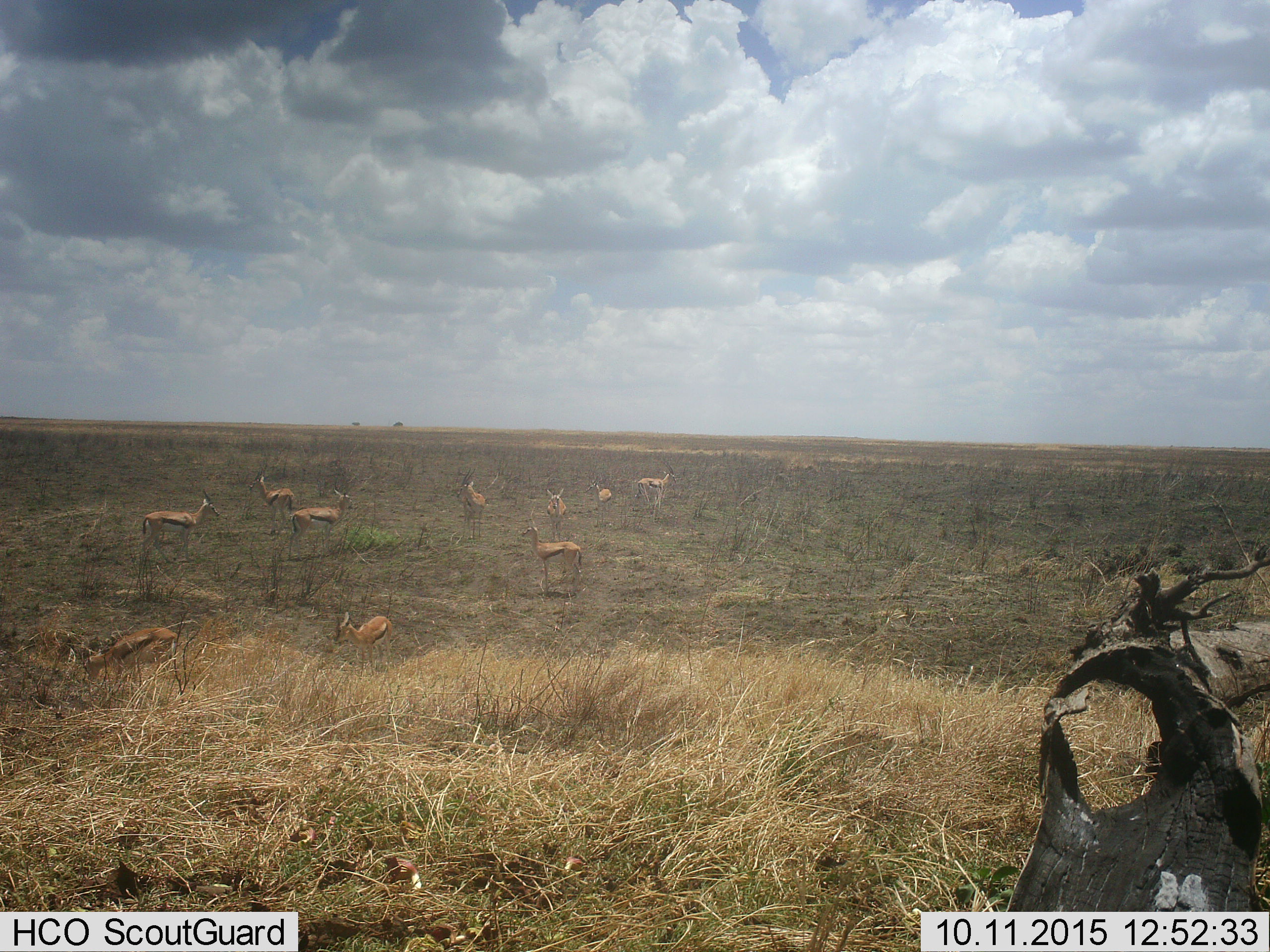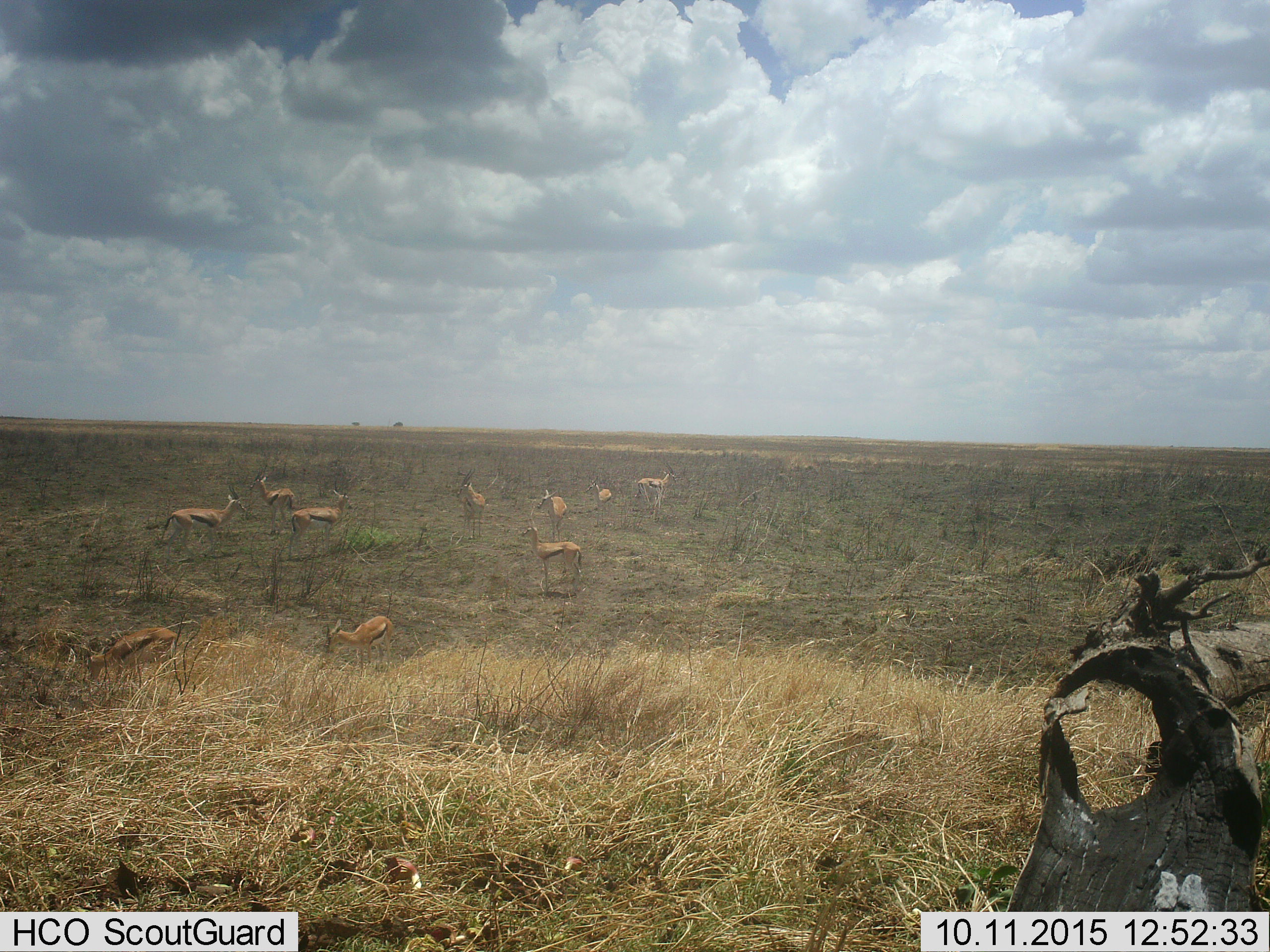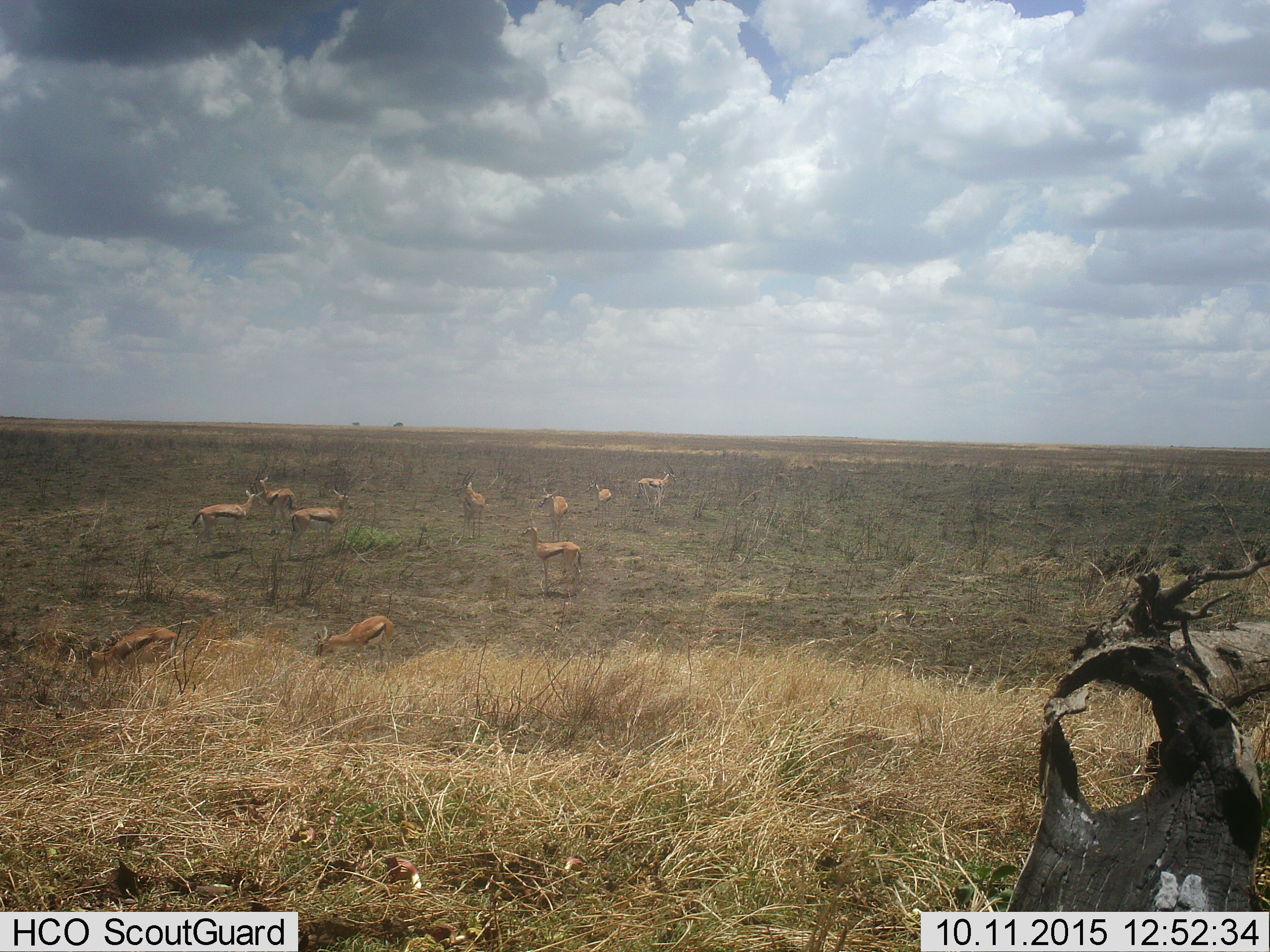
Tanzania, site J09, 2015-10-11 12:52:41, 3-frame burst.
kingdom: Animalia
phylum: Chordata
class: Mammalia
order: Artiodactyla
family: Bovidae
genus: Eudorcas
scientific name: Eudorcas thomsonii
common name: thomson's gazelle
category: gazellethomsons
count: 10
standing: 83%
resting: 17%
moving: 67%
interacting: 17%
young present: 17%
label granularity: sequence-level